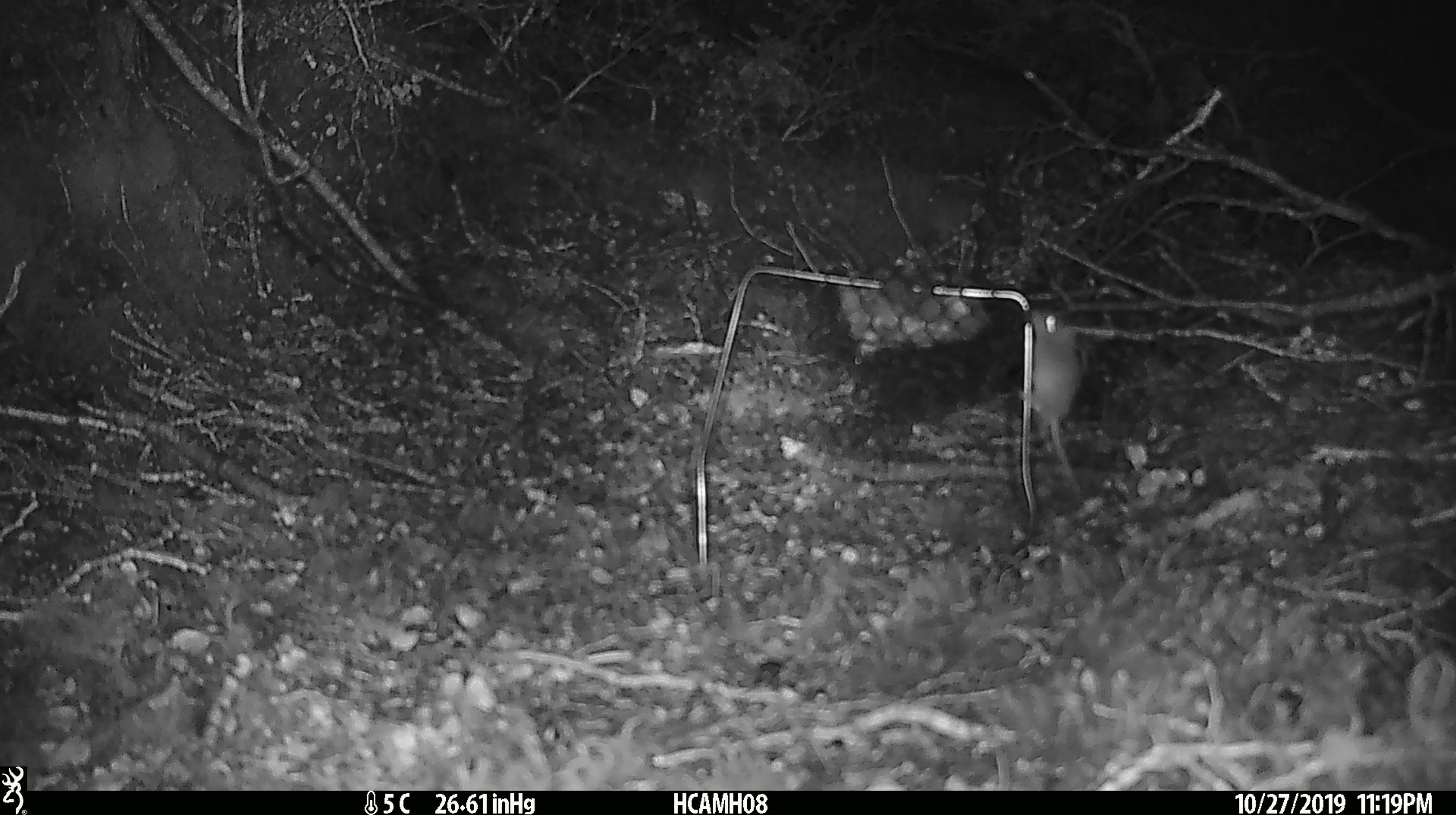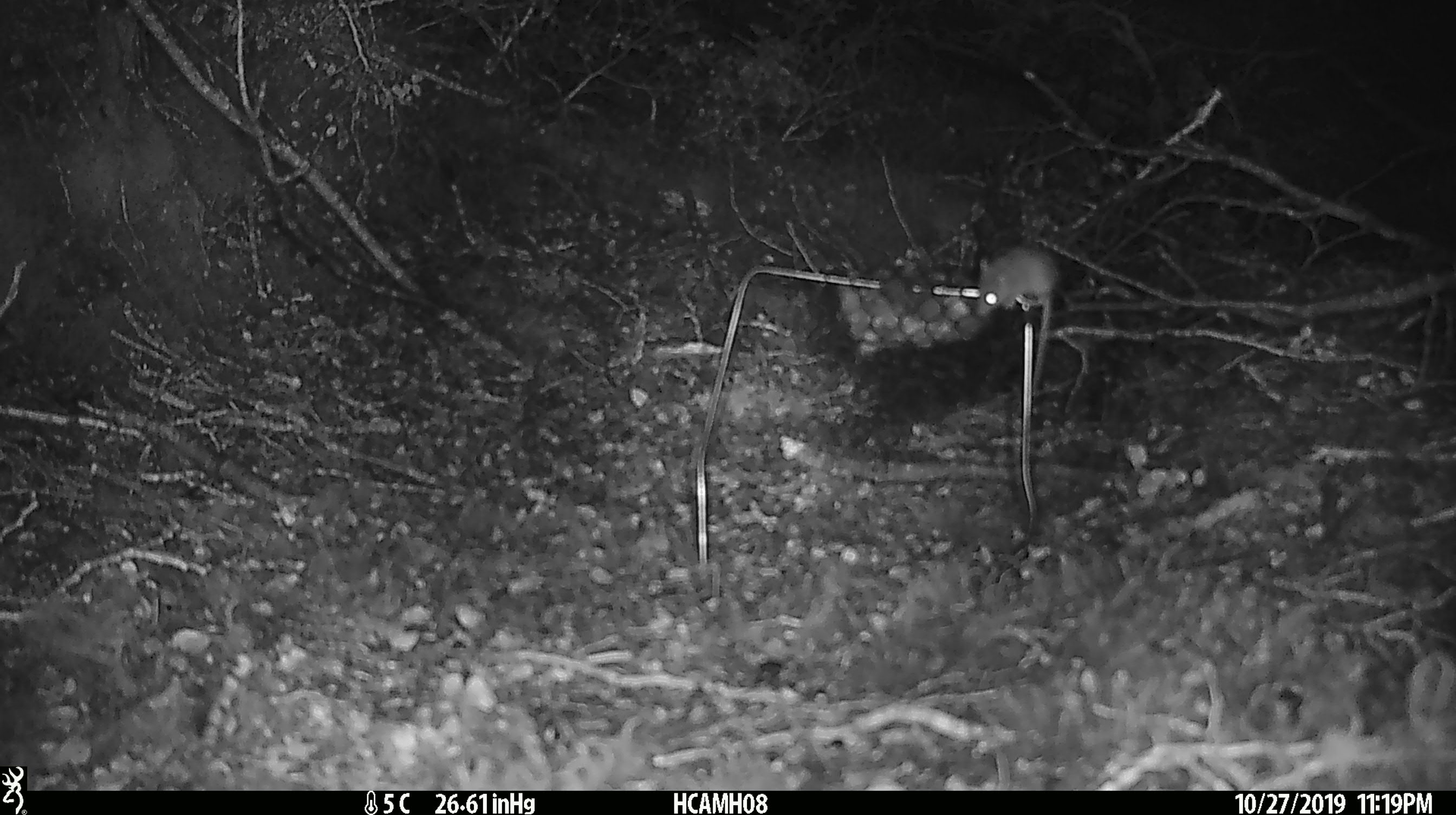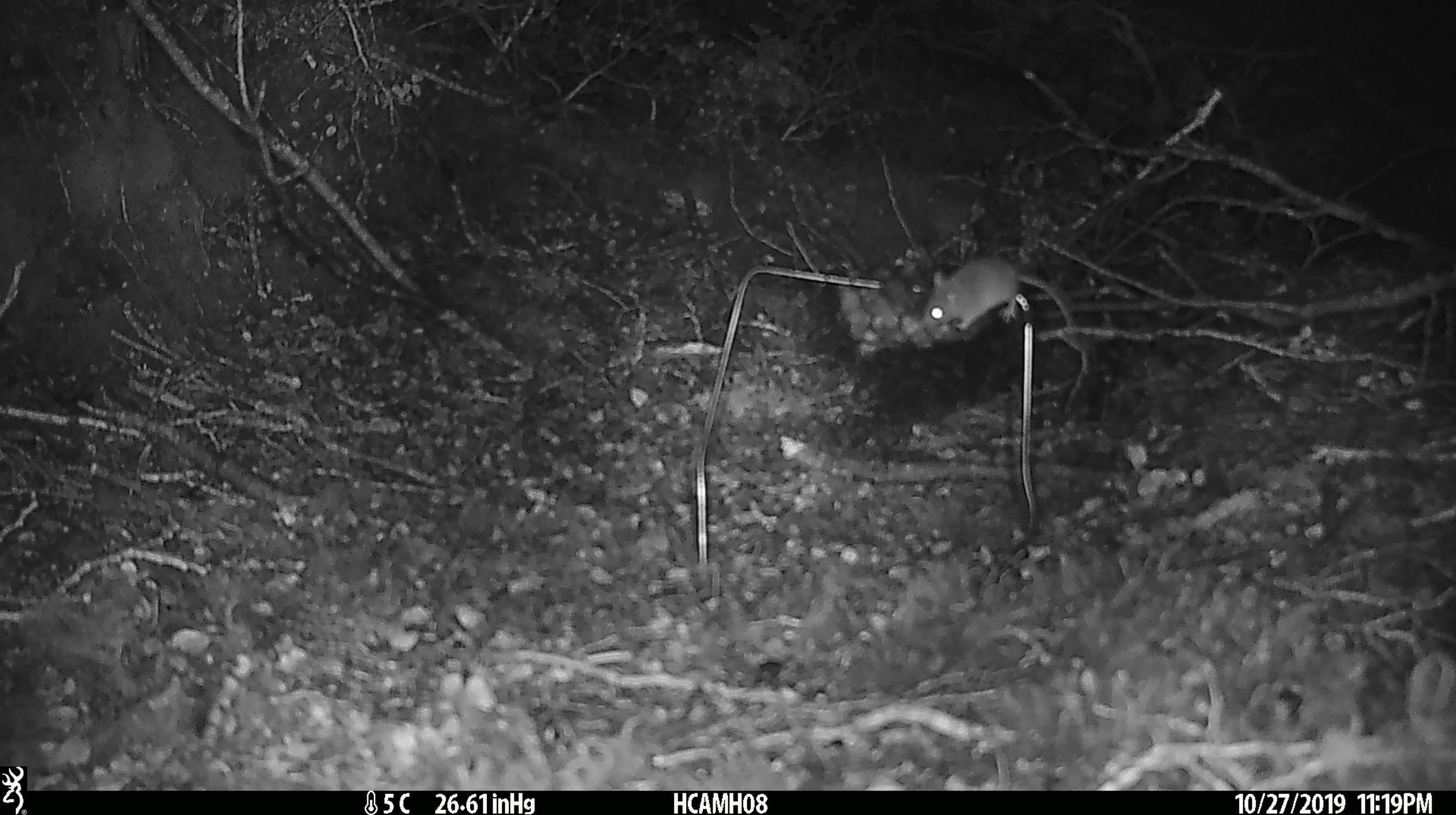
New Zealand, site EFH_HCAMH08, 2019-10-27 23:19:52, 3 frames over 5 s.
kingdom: Animalia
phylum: Chordata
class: Mammalia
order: Rodentia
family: Muridae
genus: Mus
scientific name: Mus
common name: mouse